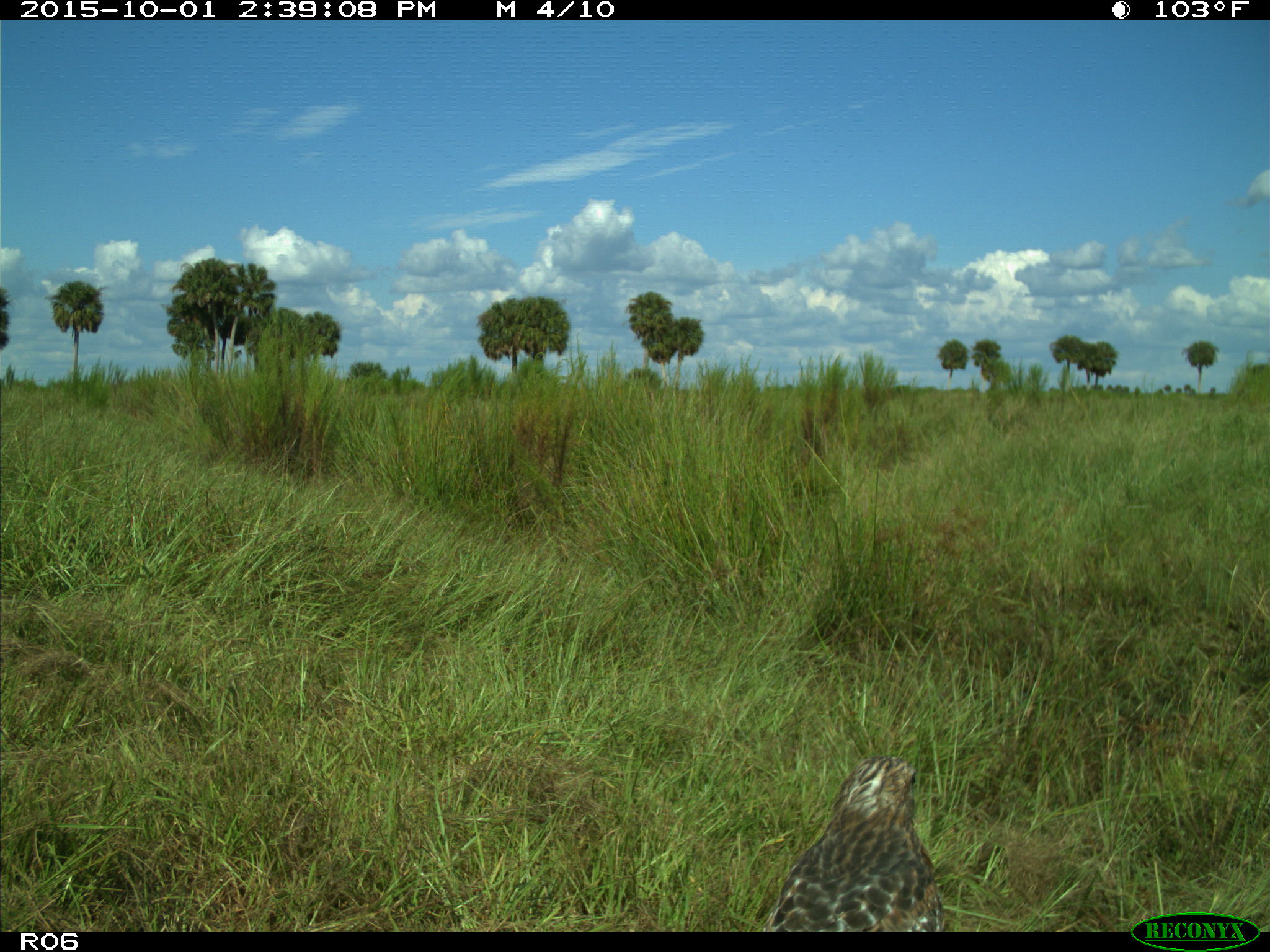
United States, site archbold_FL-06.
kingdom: Animalia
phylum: Chordata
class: Aves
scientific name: Aves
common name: birds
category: unidentified bird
Unidentified bird (birds) (Aves).